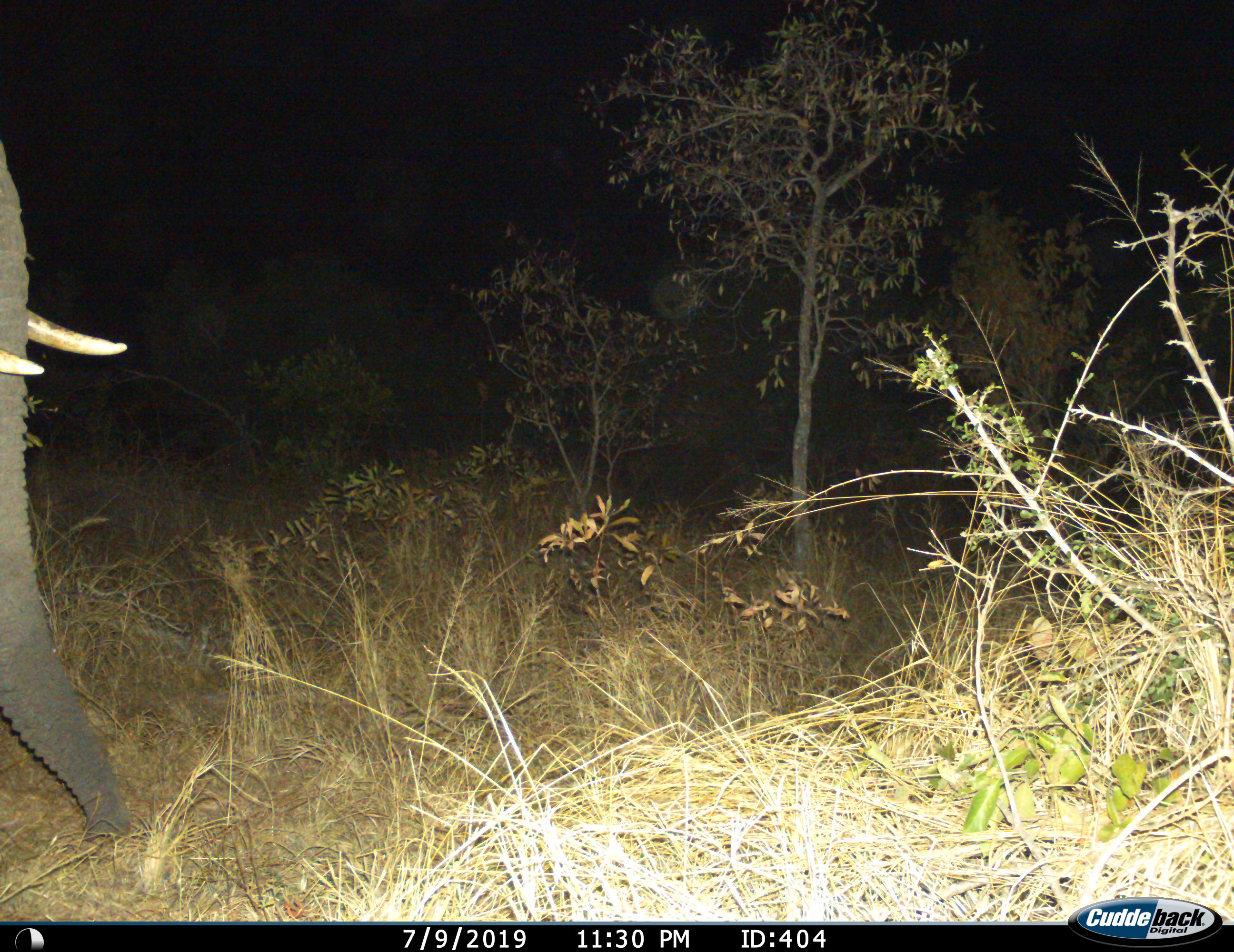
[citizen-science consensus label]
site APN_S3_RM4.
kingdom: Animalia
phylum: Chordata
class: Mammalia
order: Proboscidea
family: Elephantidae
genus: Loxodonta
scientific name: Loxodonta africana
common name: african bush elephant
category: elephant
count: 1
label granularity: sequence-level